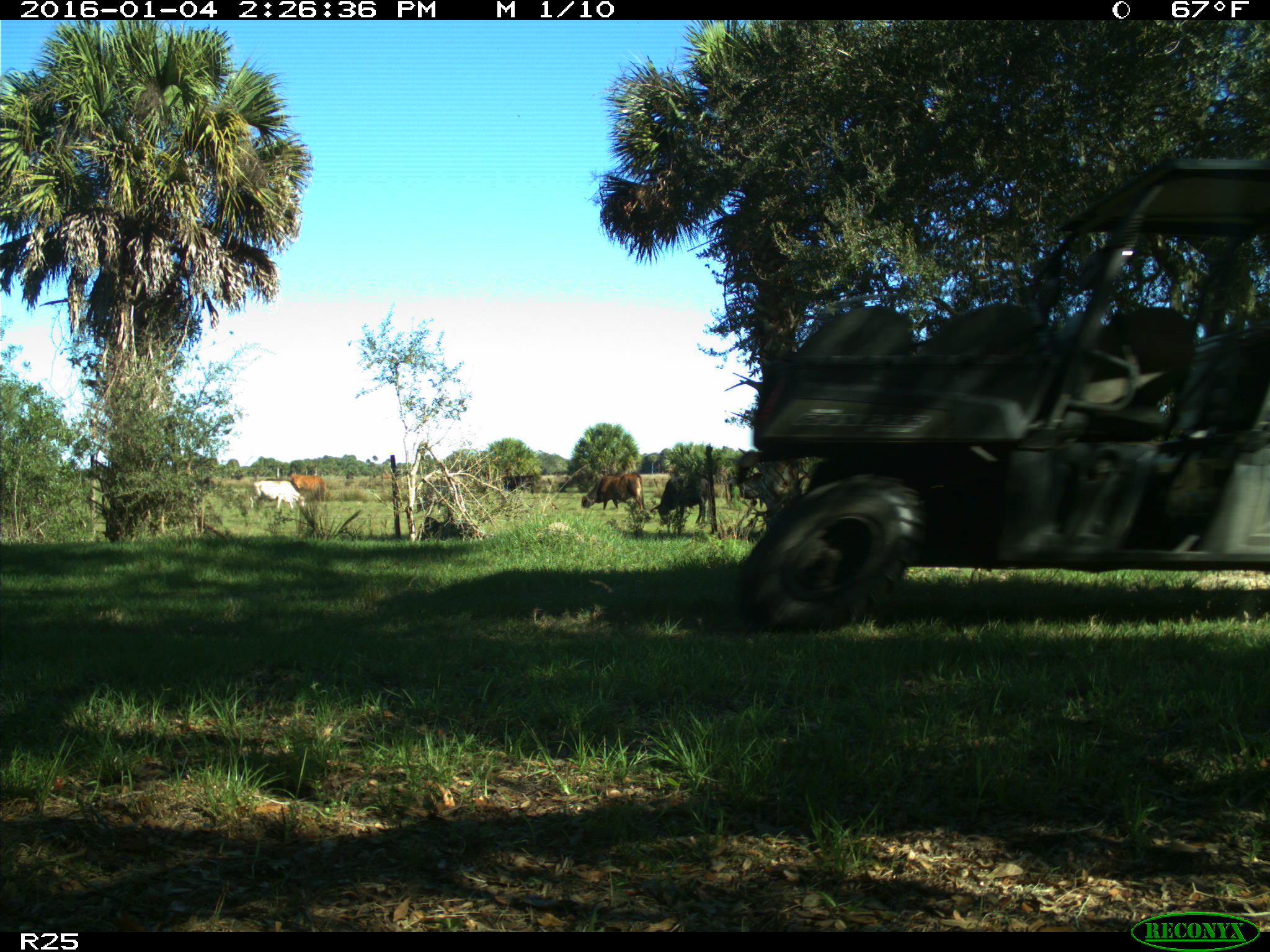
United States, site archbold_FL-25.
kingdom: Animalia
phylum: Chordata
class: Mammalia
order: Artiodactyla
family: Bovidae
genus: Bos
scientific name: Bos taurus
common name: domestic cow